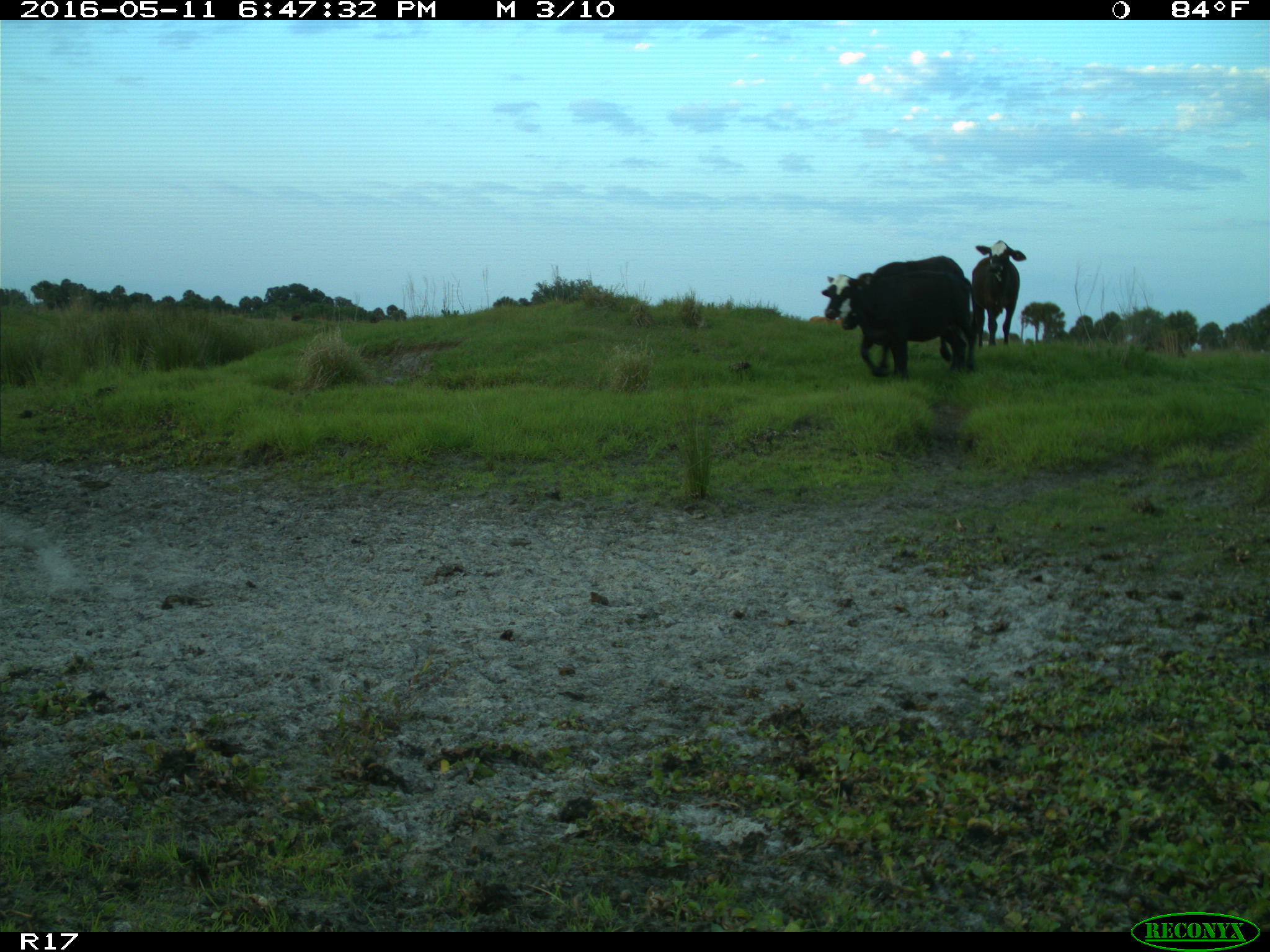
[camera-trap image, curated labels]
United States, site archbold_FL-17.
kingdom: Animalia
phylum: Chordata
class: Mammalia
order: Artiodactyla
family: Bovidae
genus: Bos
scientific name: Bos taurus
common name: domestic cow